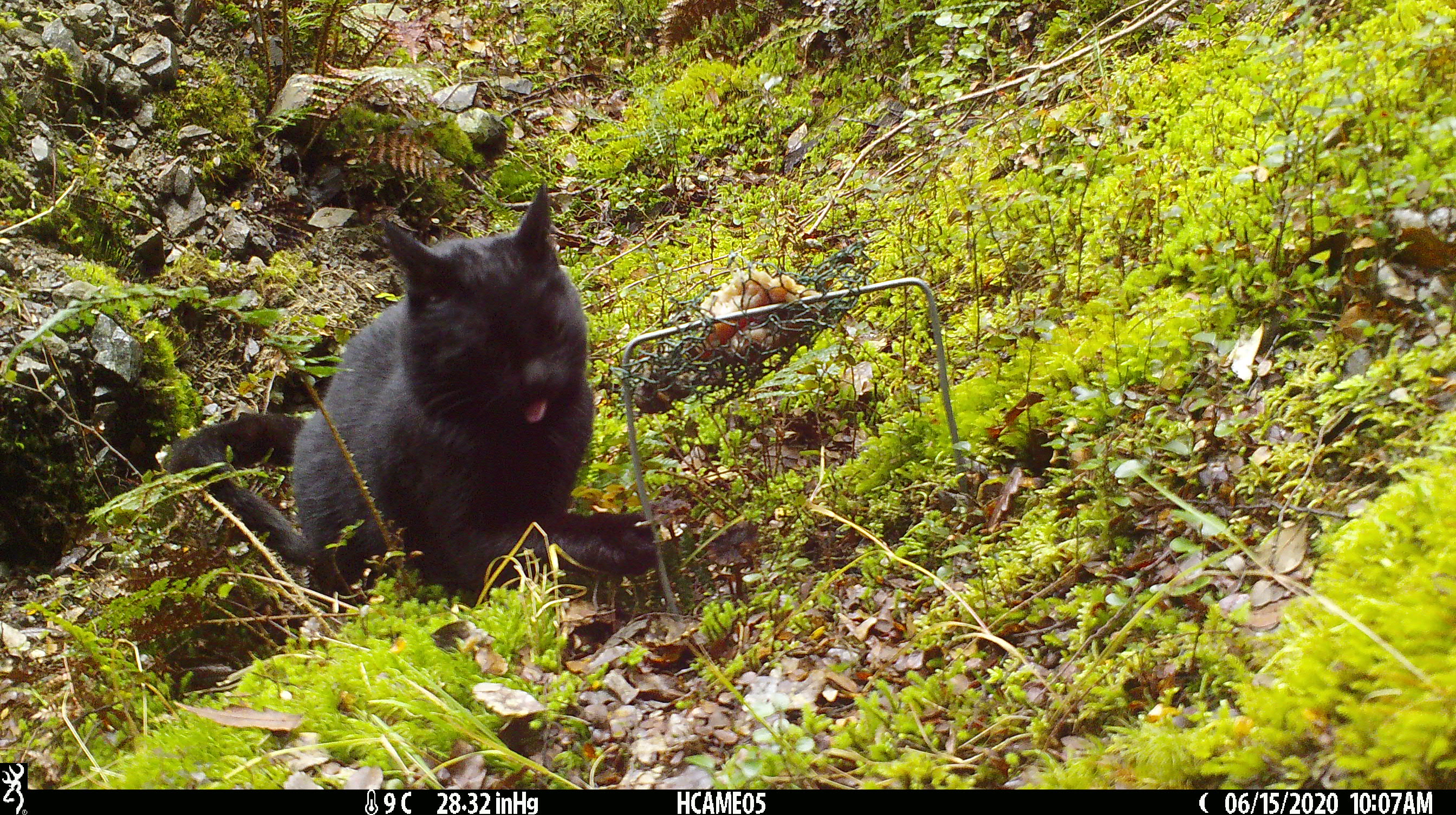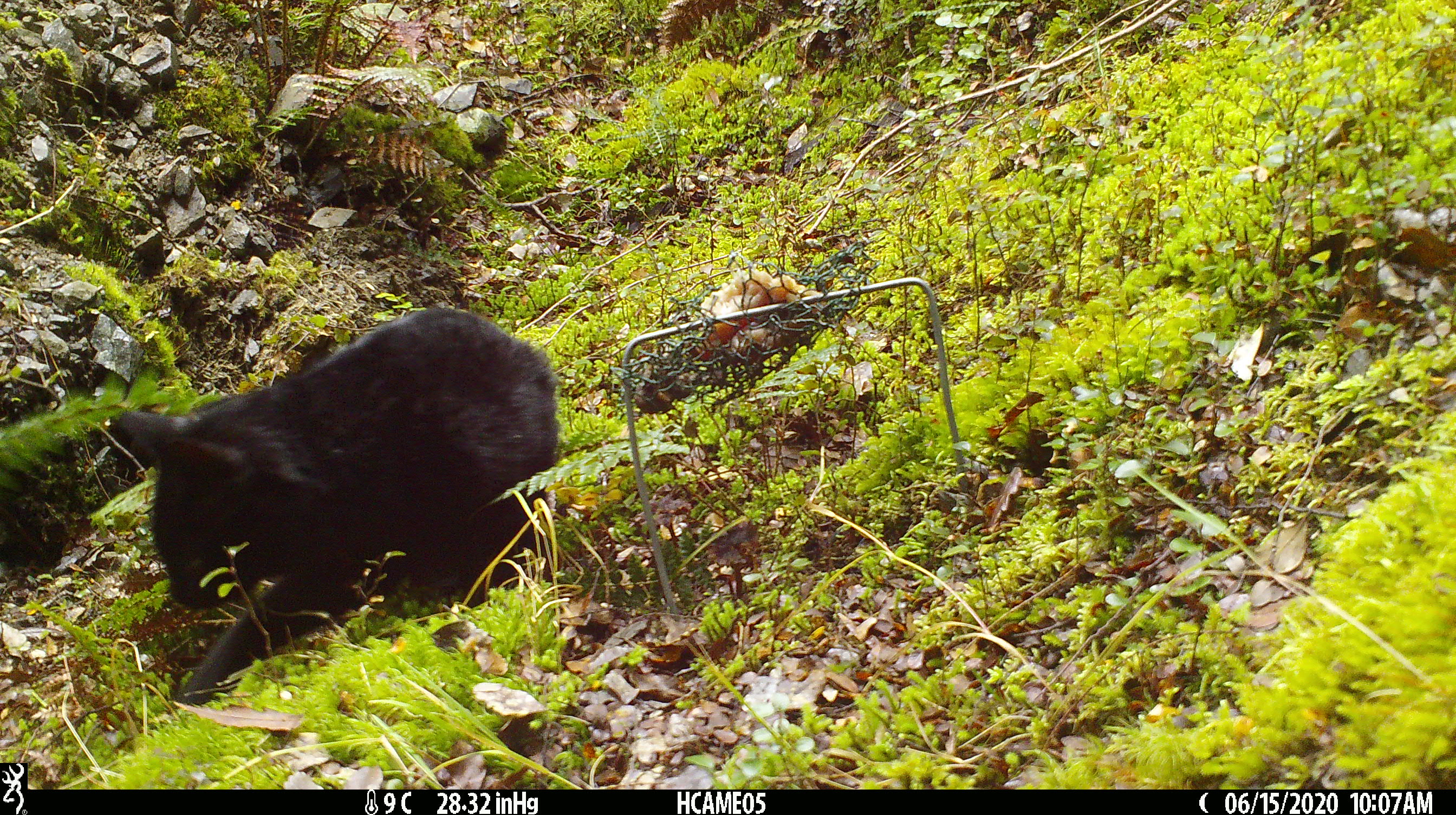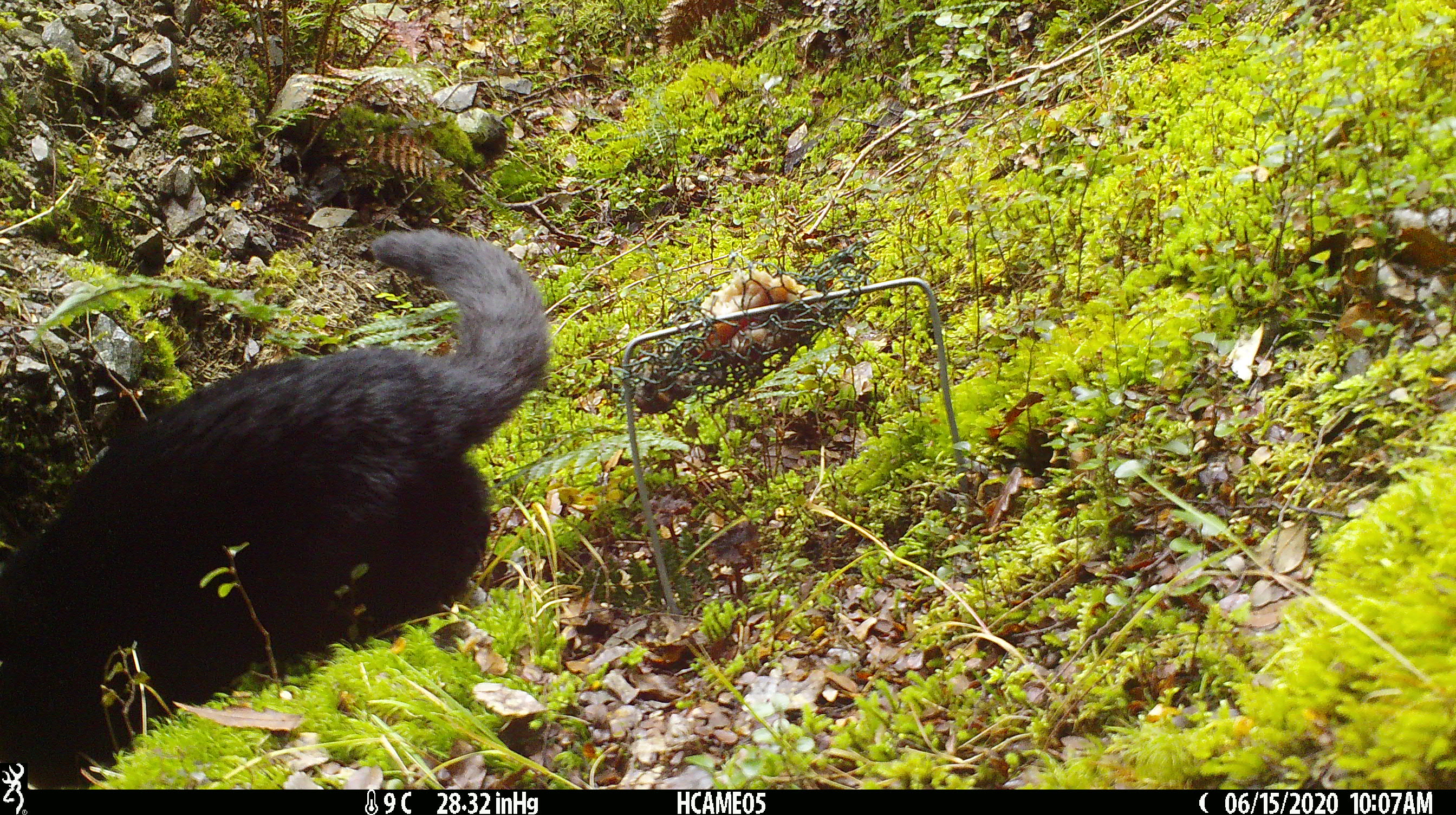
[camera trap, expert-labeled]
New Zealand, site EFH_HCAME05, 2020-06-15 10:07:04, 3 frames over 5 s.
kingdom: Animalia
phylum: Chordata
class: Mammalia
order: Carnivora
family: Felidae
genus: Felis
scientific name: Felis catus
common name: domestic cat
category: cat